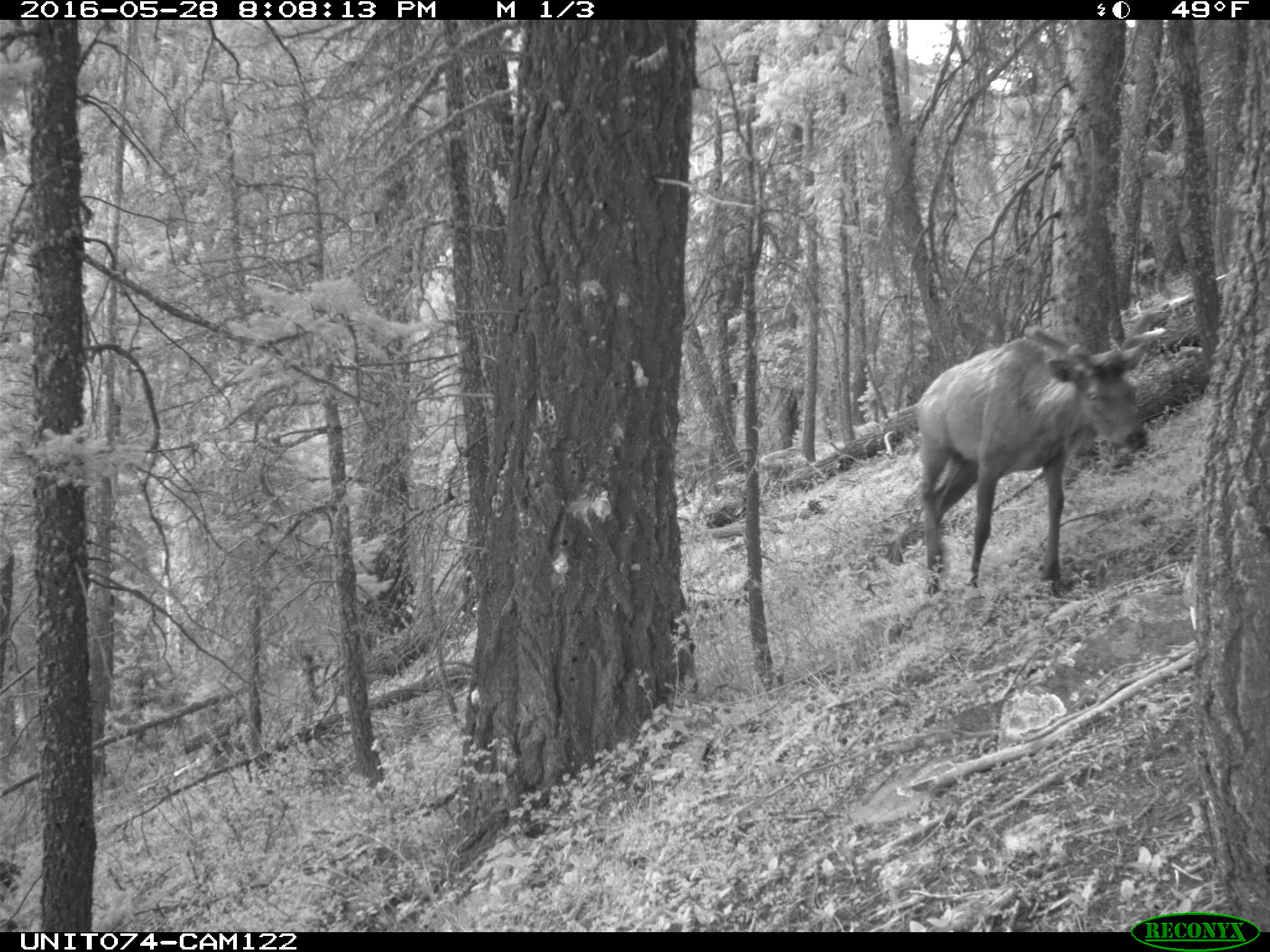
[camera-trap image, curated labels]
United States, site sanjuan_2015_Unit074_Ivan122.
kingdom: Animalia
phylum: Chordata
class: Mammalia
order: Artiodactyla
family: Cervidae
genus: Cervus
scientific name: Cervus elaphus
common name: red deer